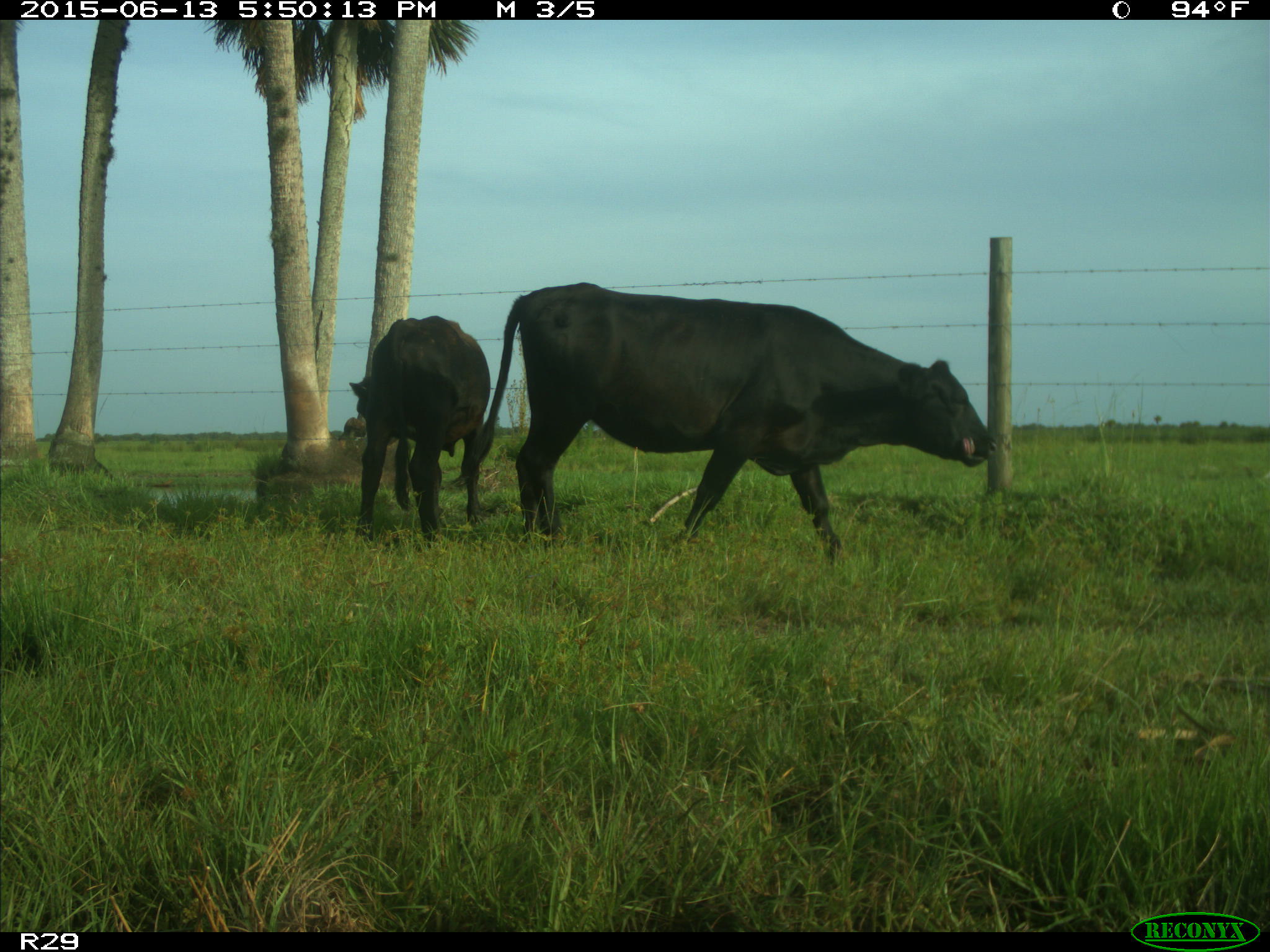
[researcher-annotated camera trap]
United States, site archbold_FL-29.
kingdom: Animalia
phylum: Chordata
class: Mammalia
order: Artiodactyla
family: Bovidae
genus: Bos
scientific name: Bos taurus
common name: domestic cow